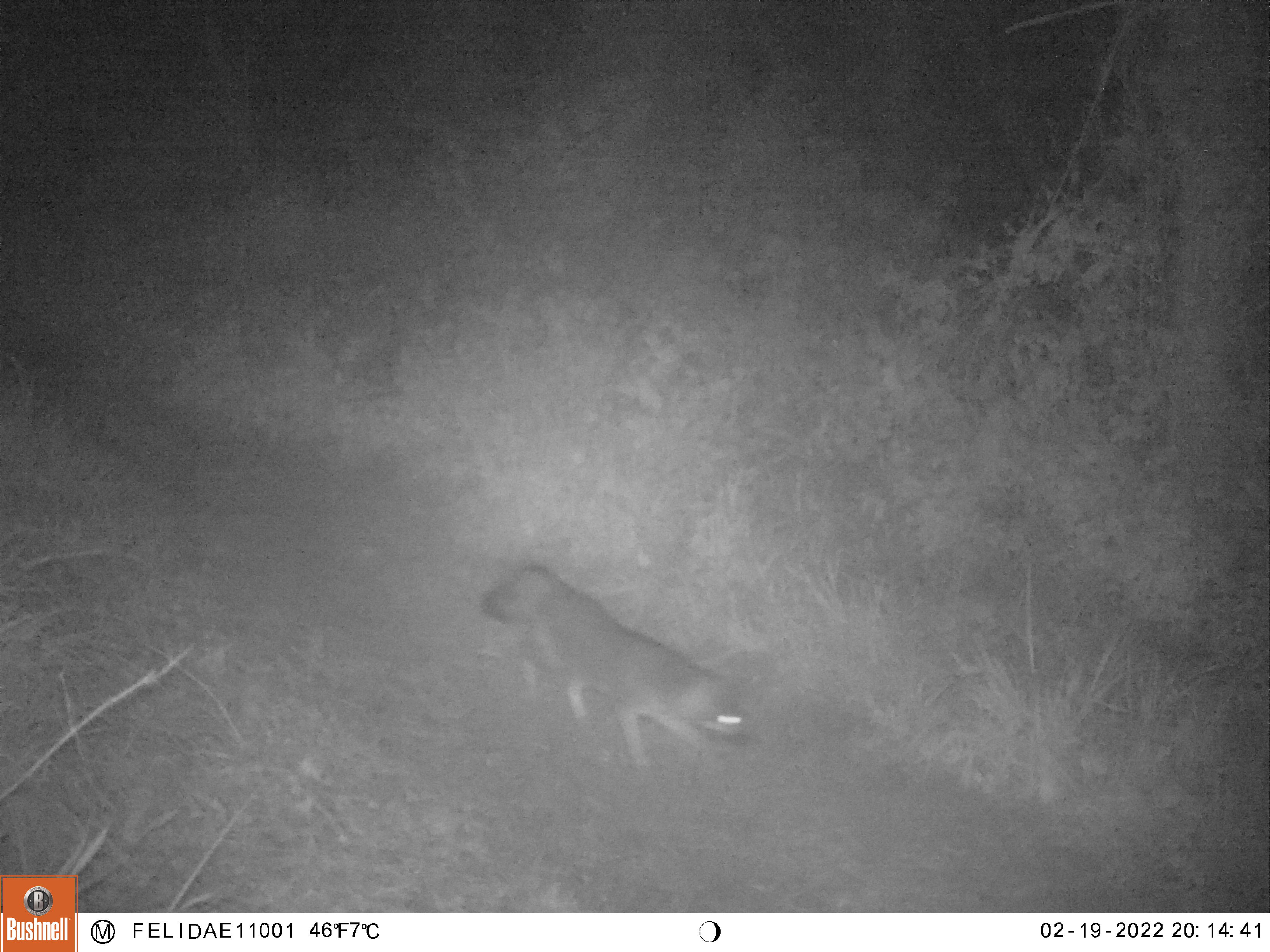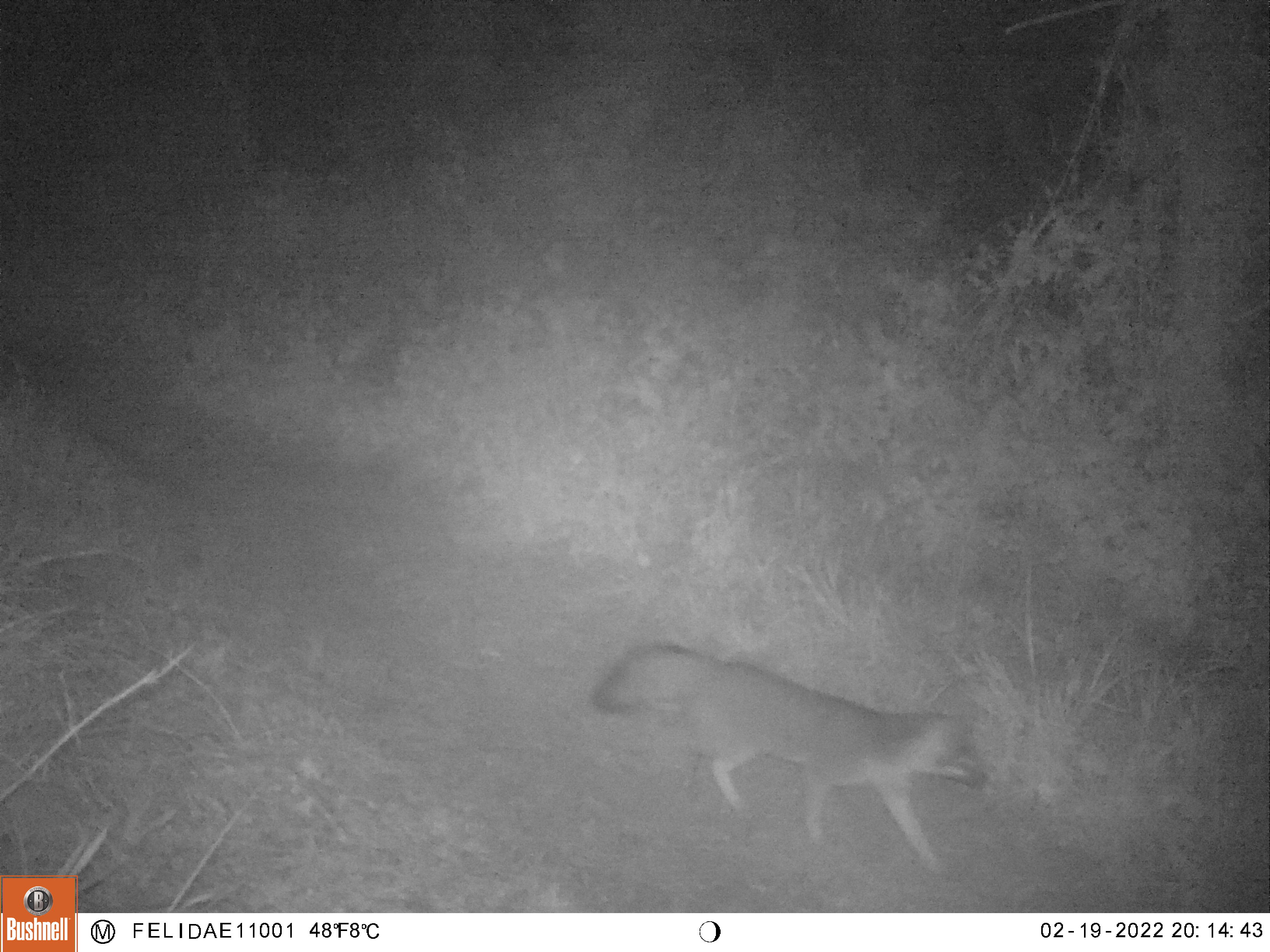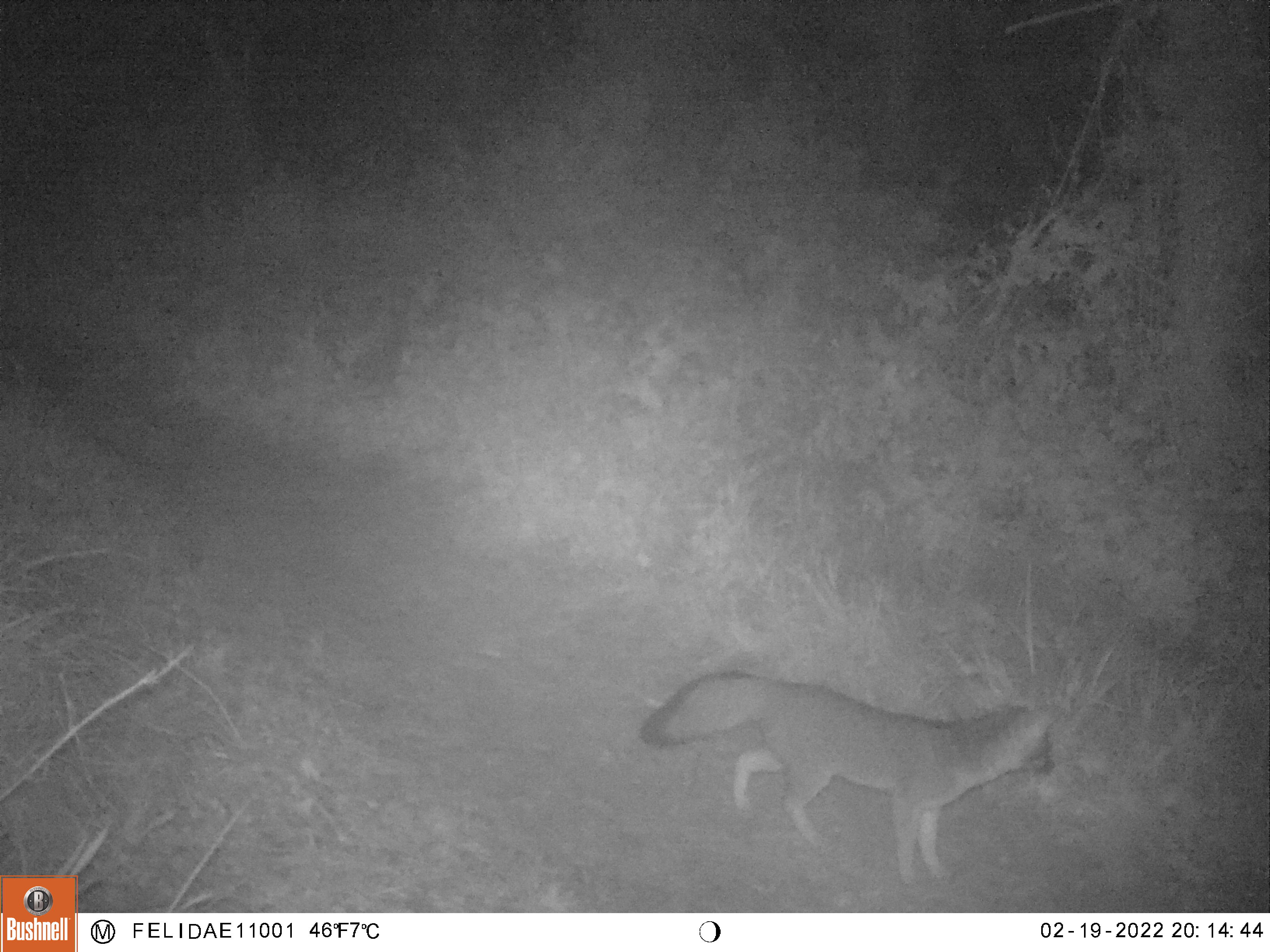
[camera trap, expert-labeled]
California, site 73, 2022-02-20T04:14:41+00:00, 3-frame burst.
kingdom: Animalia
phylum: Chordata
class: Mammalia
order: Carnivora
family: Canidae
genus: Urocyon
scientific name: Urocyon cinereoargenteus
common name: gray fox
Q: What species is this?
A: Gray fox (Urocyon cinereoargenteus).